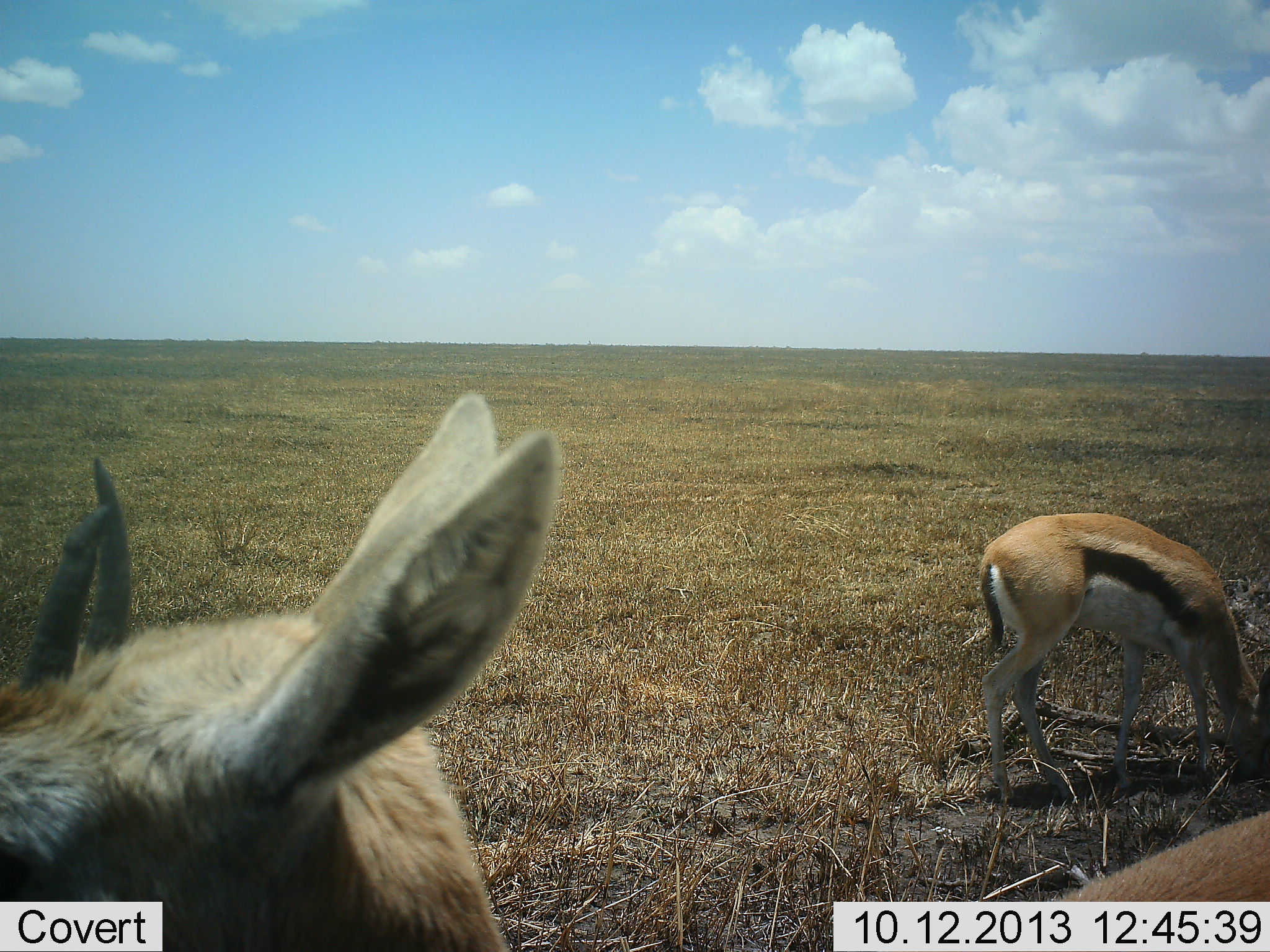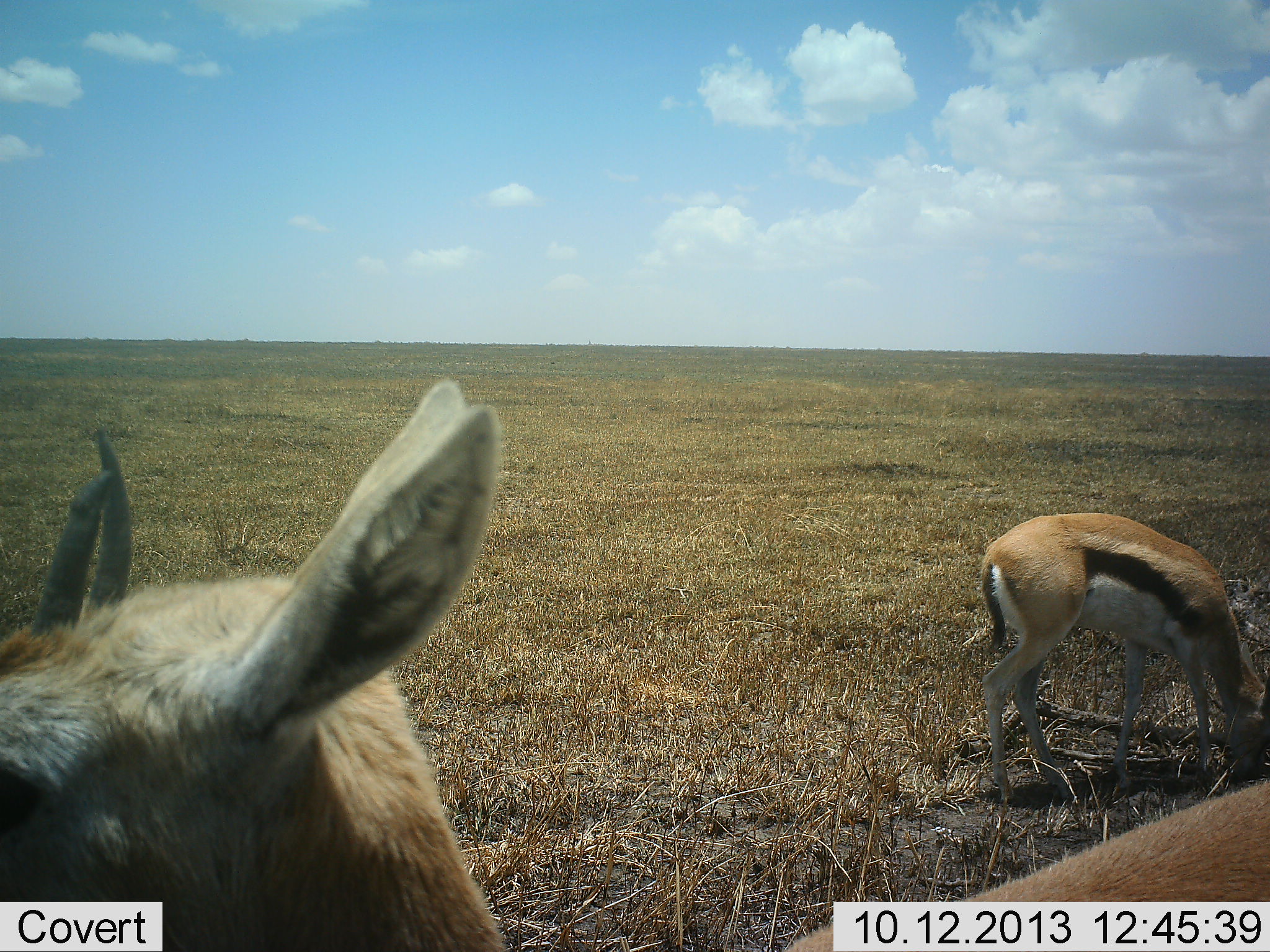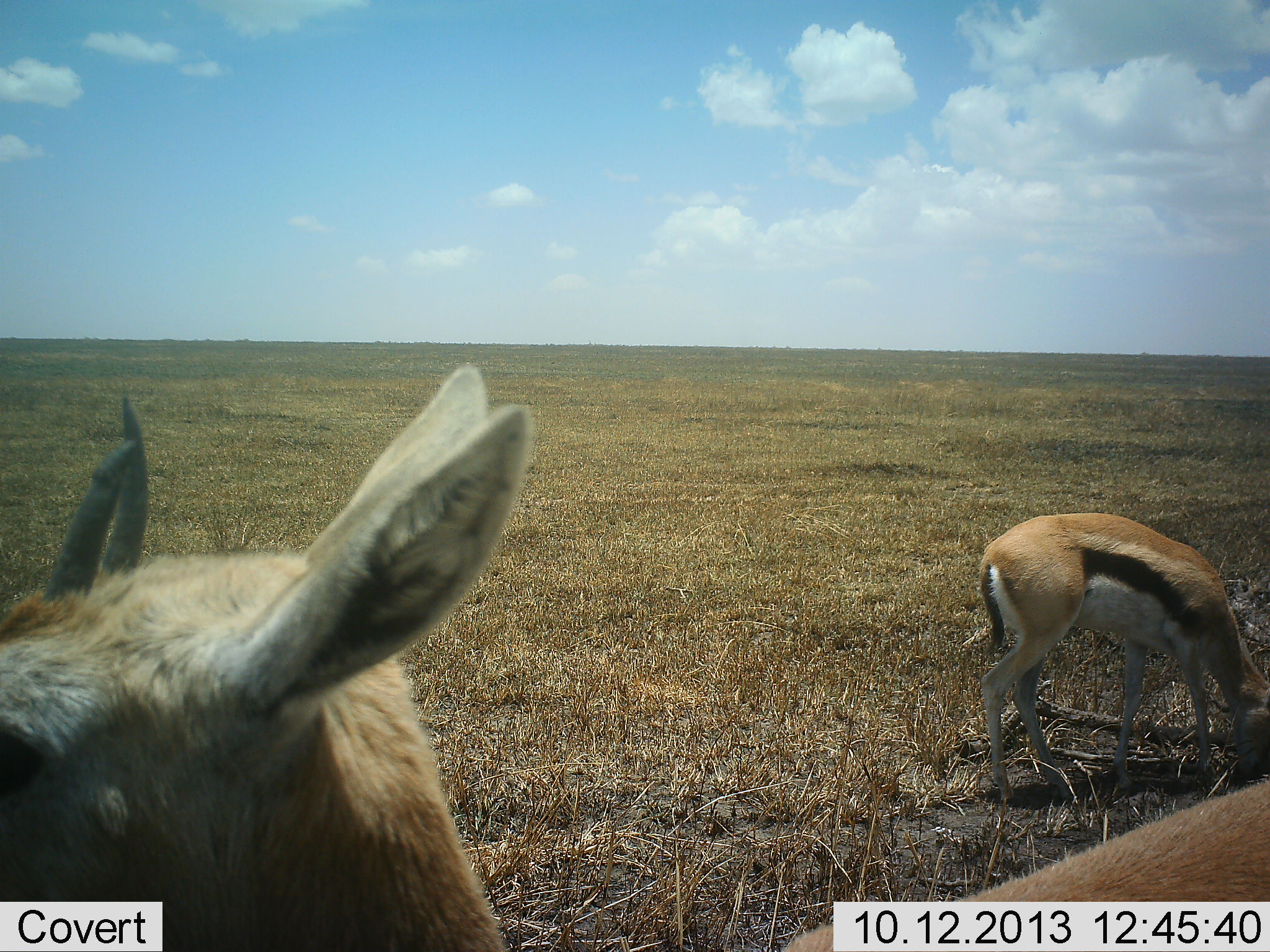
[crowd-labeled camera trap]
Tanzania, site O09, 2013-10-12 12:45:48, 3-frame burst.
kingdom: Animalia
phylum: Chordata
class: Mammalia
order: Artiodactyla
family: Bovidae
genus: Eudorcas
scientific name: Eudorcas thomsonii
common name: thomson's gazelle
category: gazellethomsons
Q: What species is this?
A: Gazellethomsons (thomson's gazelle) (Eudorcas thomsonii).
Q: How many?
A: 2.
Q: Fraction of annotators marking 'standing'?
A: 90%.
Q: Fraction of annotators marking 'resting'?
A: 0%.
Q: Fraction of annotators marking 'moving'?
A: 0%.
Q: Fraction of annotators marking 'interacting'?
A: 0%.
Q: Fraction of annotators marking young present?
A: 0%.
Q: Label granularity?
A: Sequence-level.